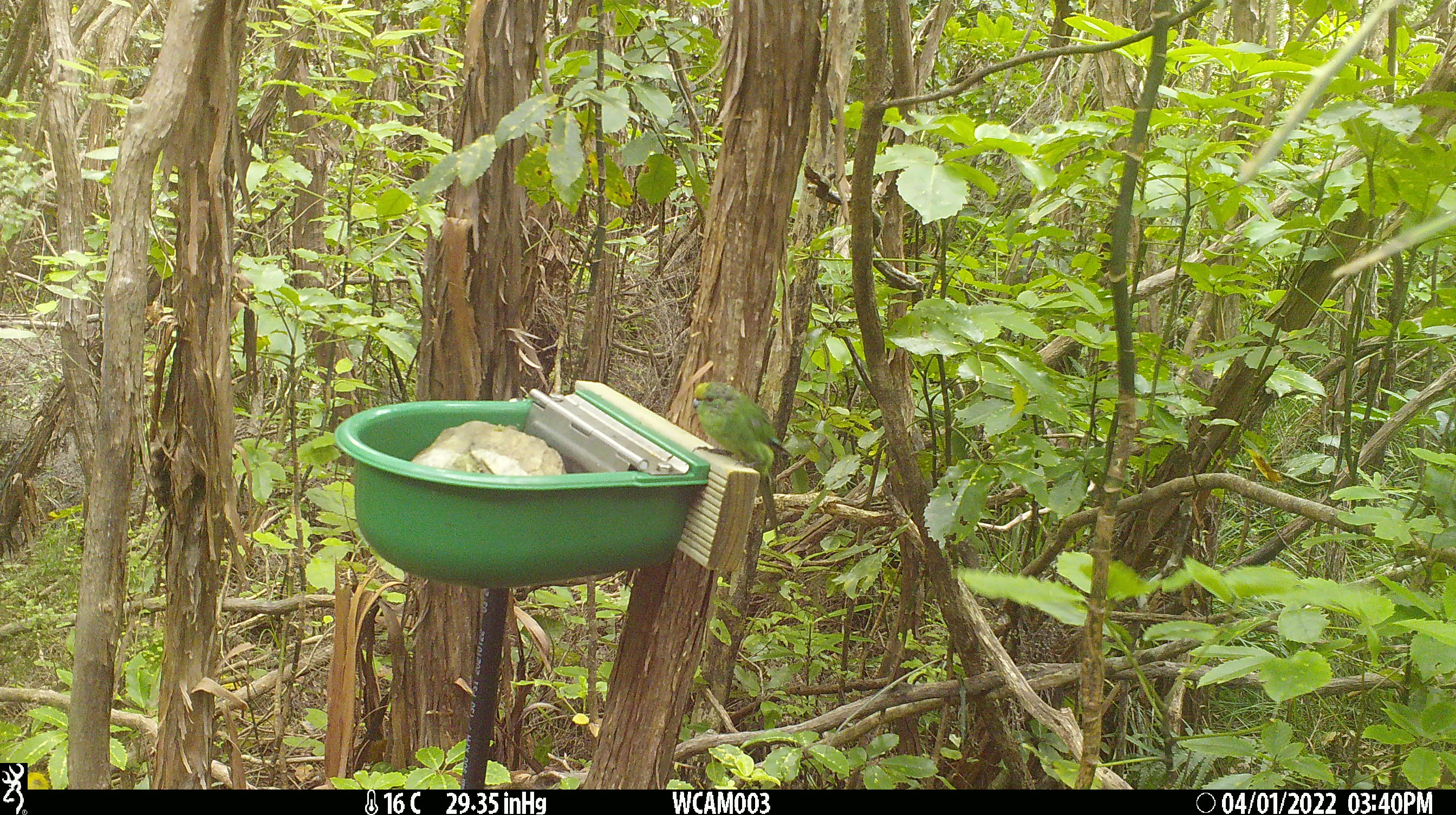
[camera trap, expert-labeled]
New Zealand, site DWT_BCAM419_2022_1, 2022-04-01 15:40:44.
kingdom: Animalia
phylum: Chordata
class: Aves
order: Psittaciformes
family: Psittaculidae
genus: Cyanoramphus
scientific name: Cyanoramphus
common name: parakeet